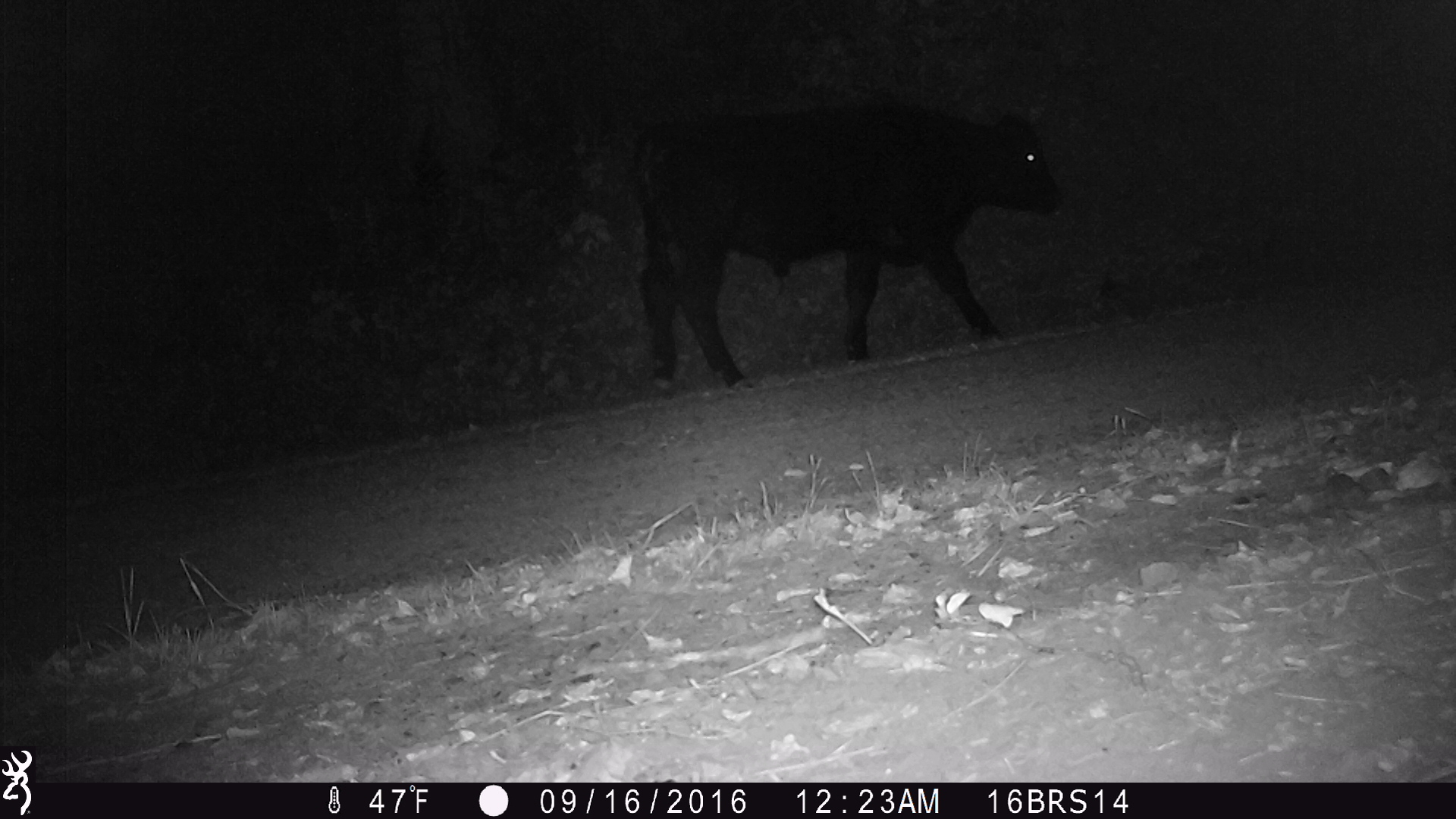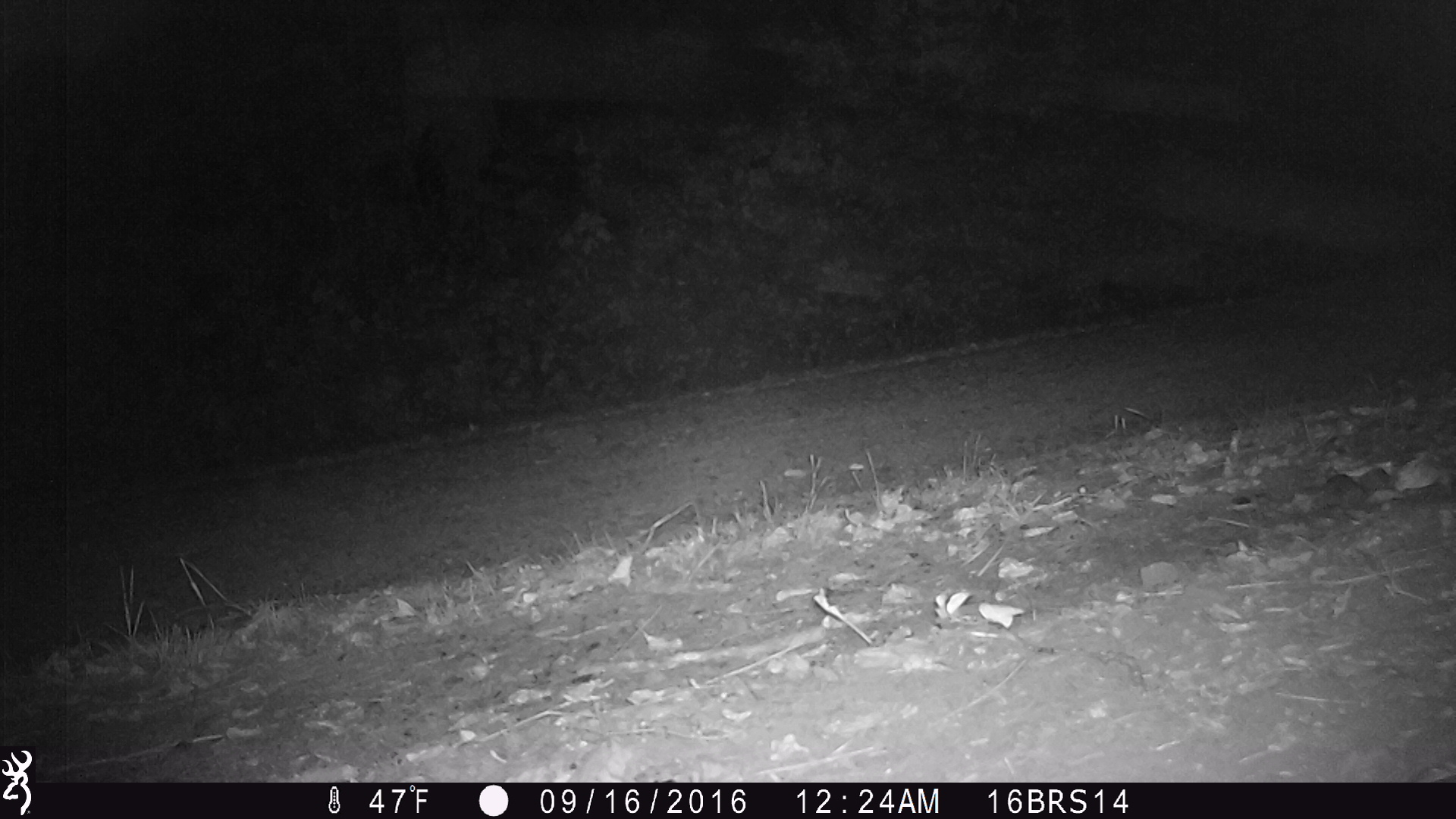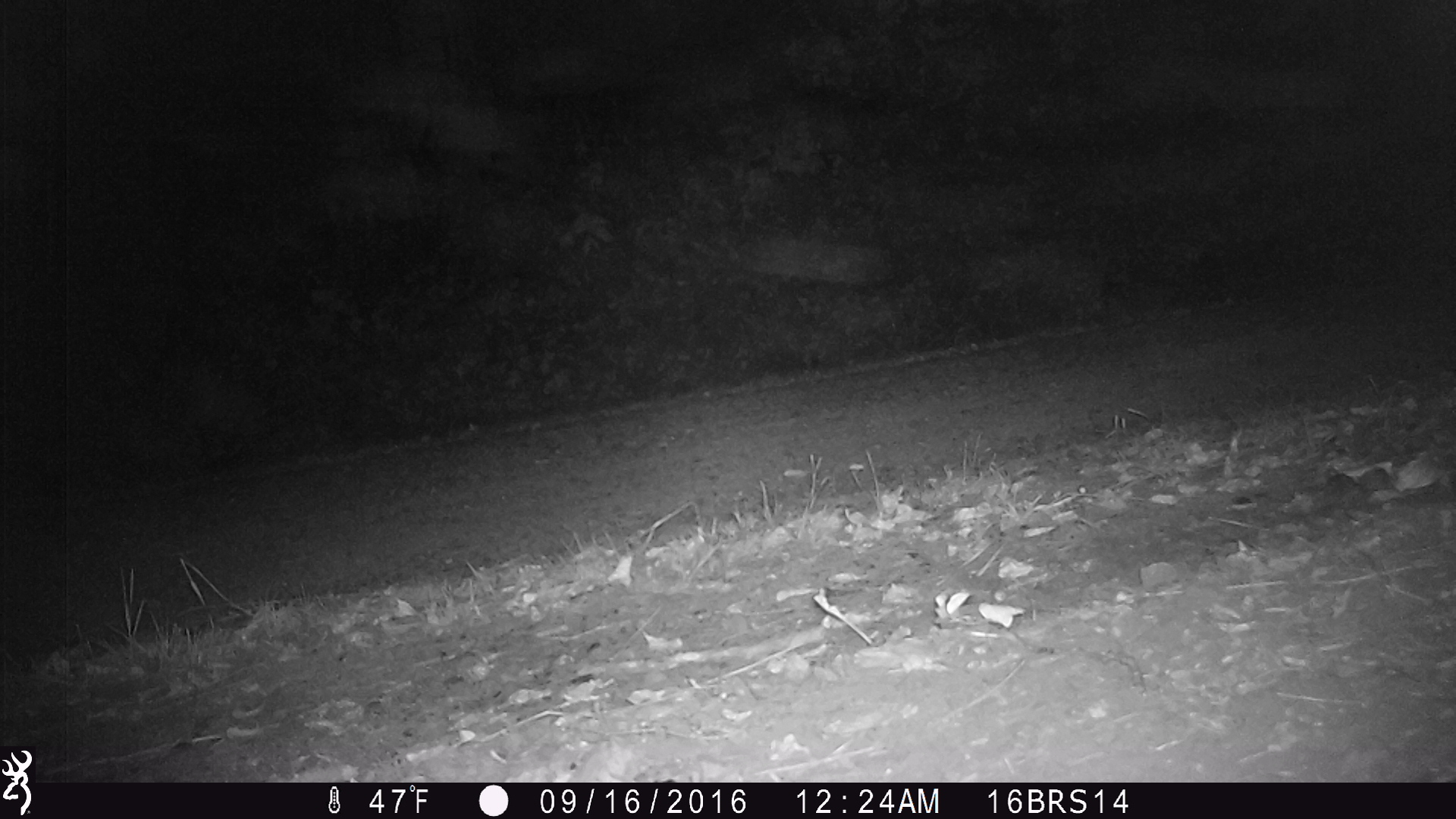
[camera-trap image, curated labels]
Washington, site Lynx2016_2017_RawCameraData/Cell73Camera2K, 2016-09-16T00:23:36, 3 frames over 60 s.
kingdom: Animalia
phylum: Chordata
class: Mammalia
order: Artiodactyla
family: Bovidae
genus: Bos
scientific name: Bos taurus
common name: domestic cattle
Domestic cattle (Bos taurus). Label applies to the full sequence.